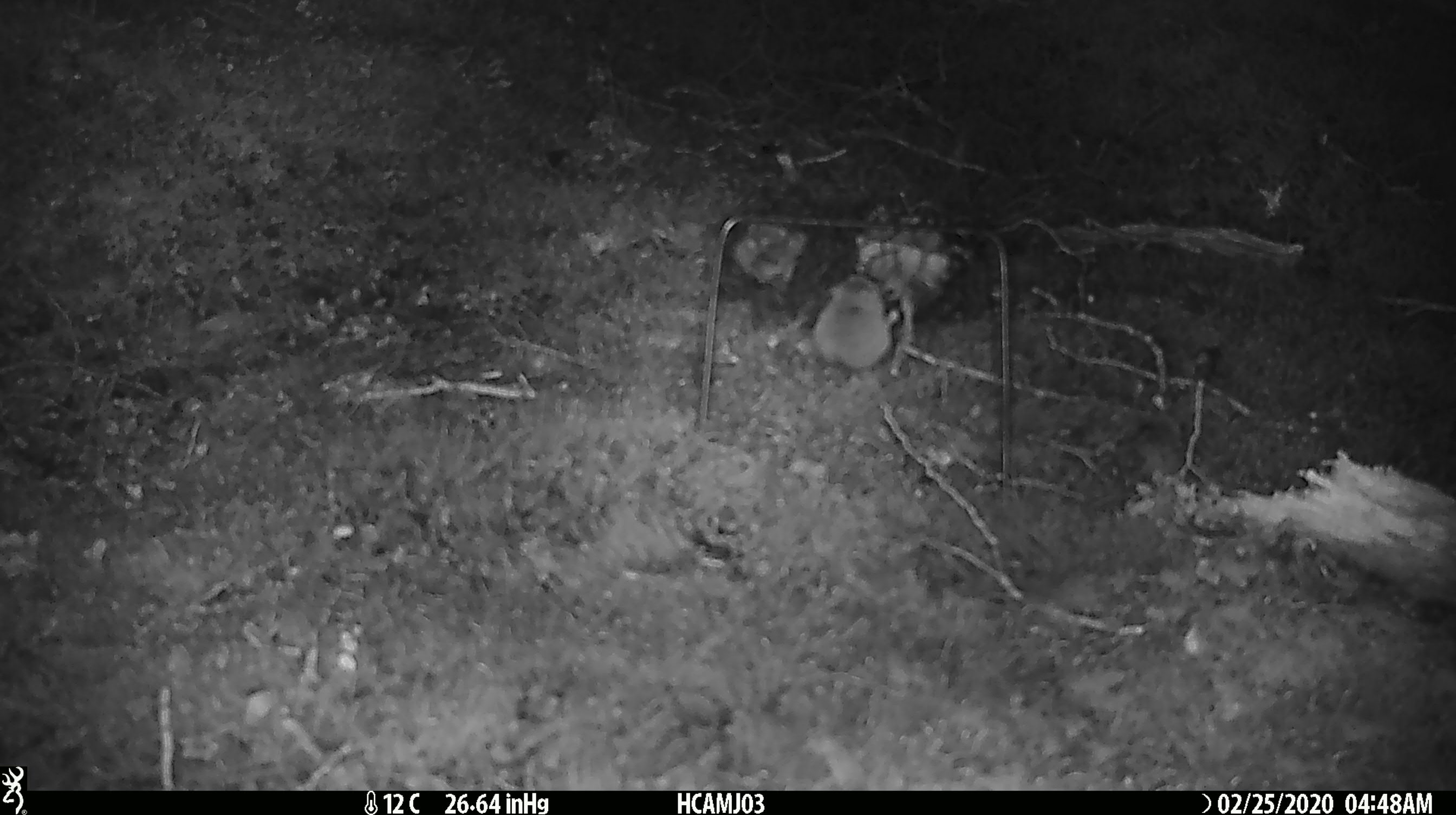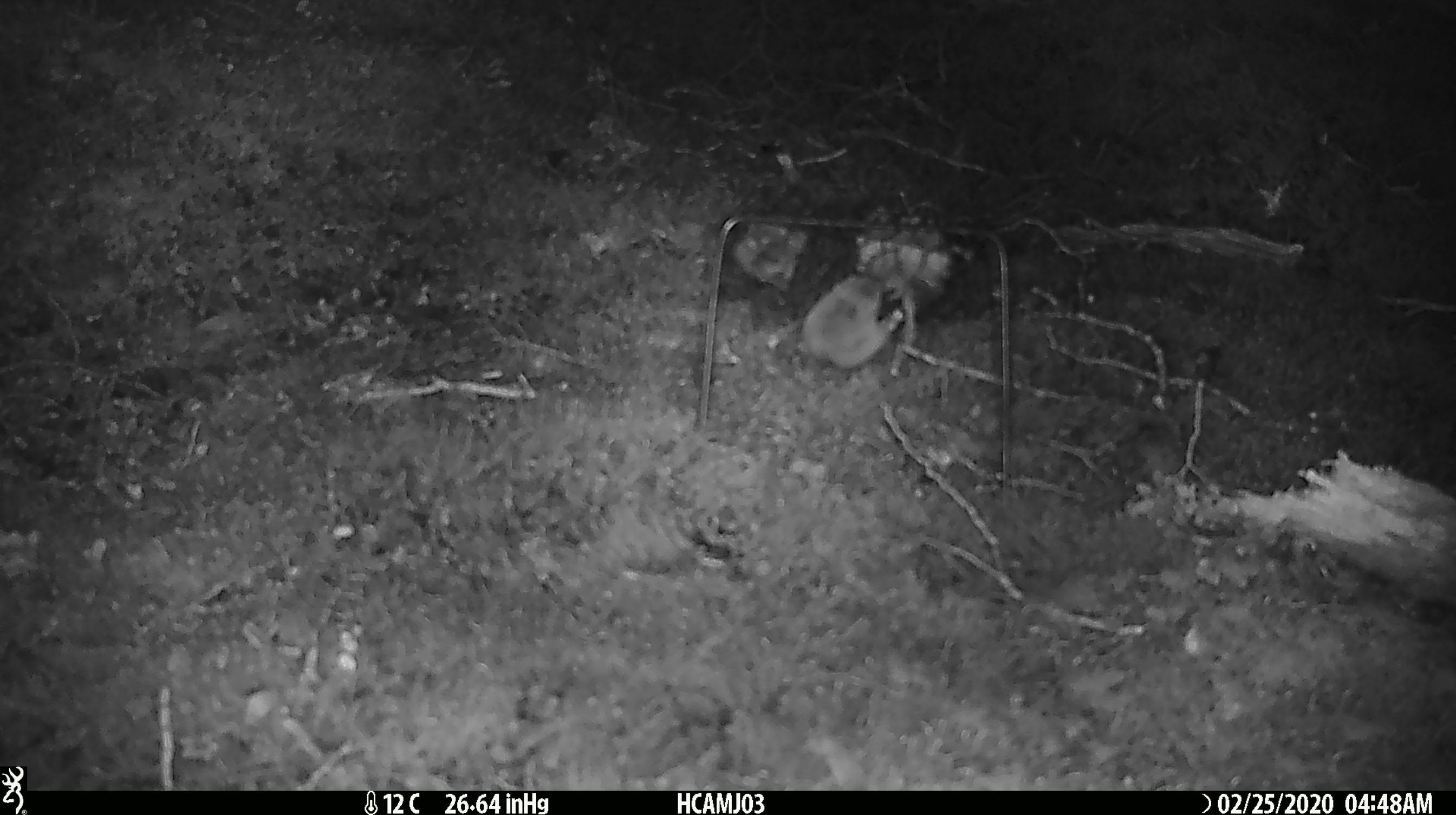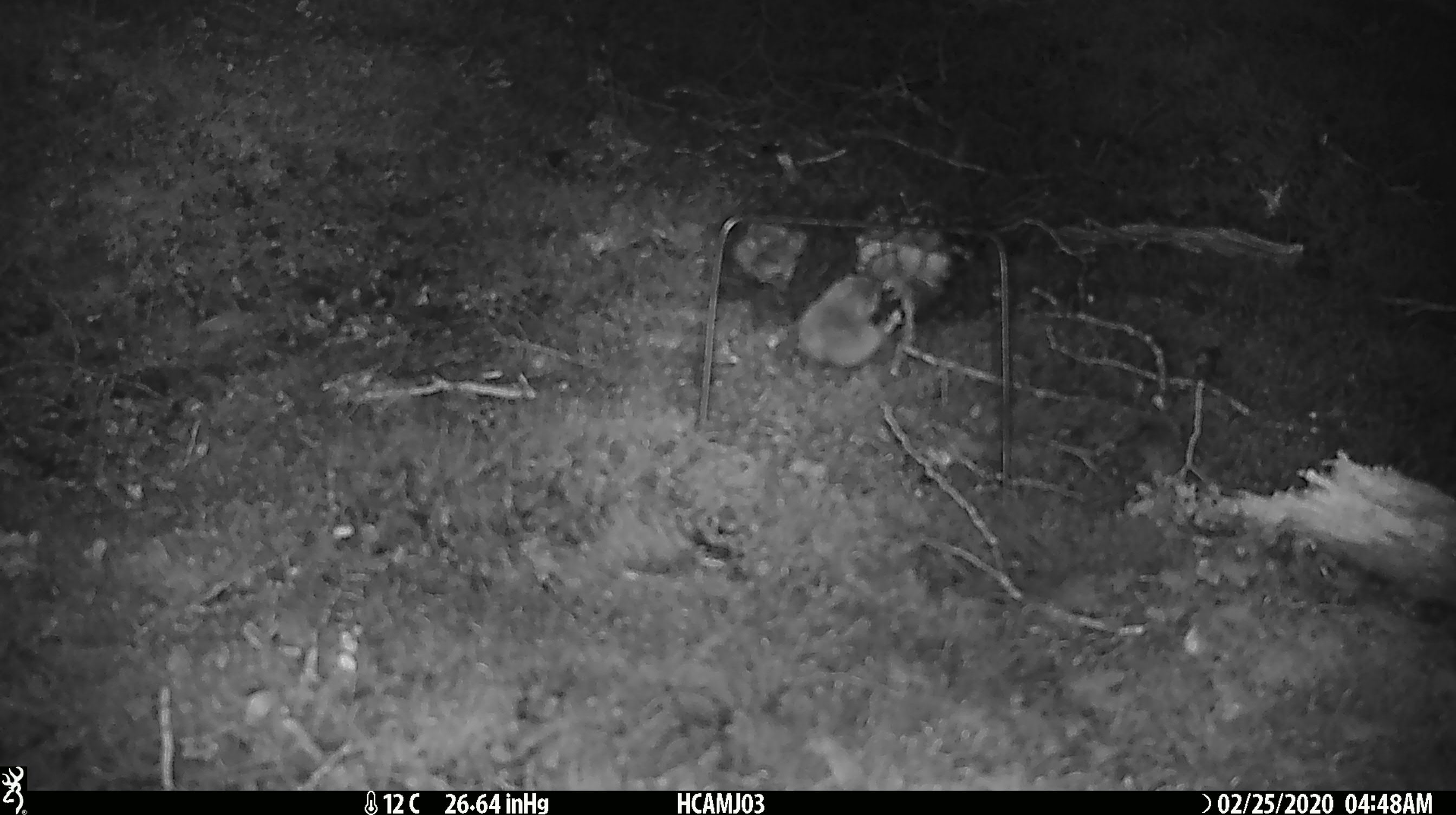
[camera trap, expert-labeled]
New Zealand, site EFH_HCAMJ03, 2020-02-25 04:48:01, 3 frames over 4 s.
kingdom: Animalia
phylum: Chordata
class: Mammalia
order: Rodentia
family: Muridae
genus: Mus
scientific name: Mus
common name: mouse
Mouse (Mus).